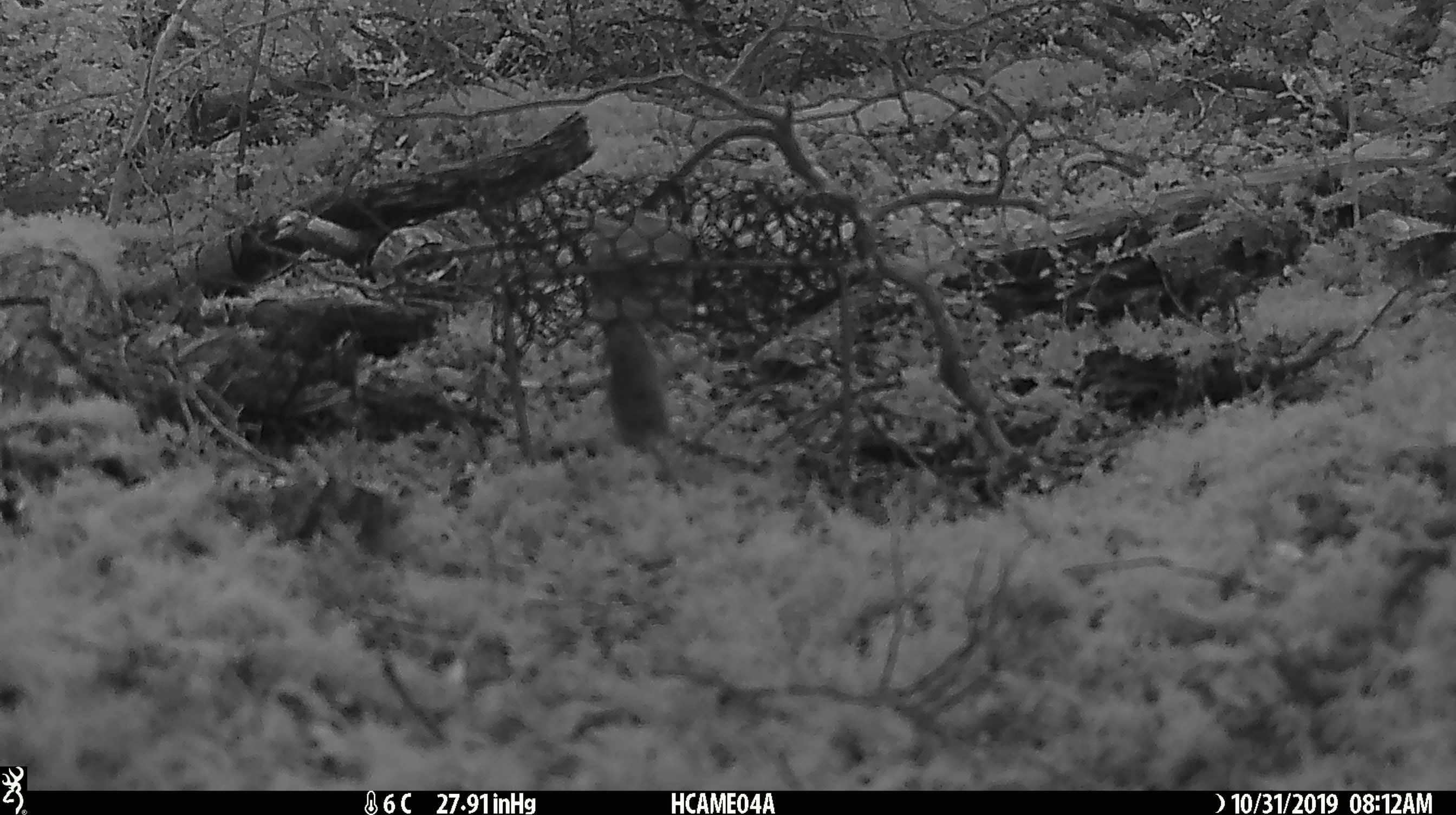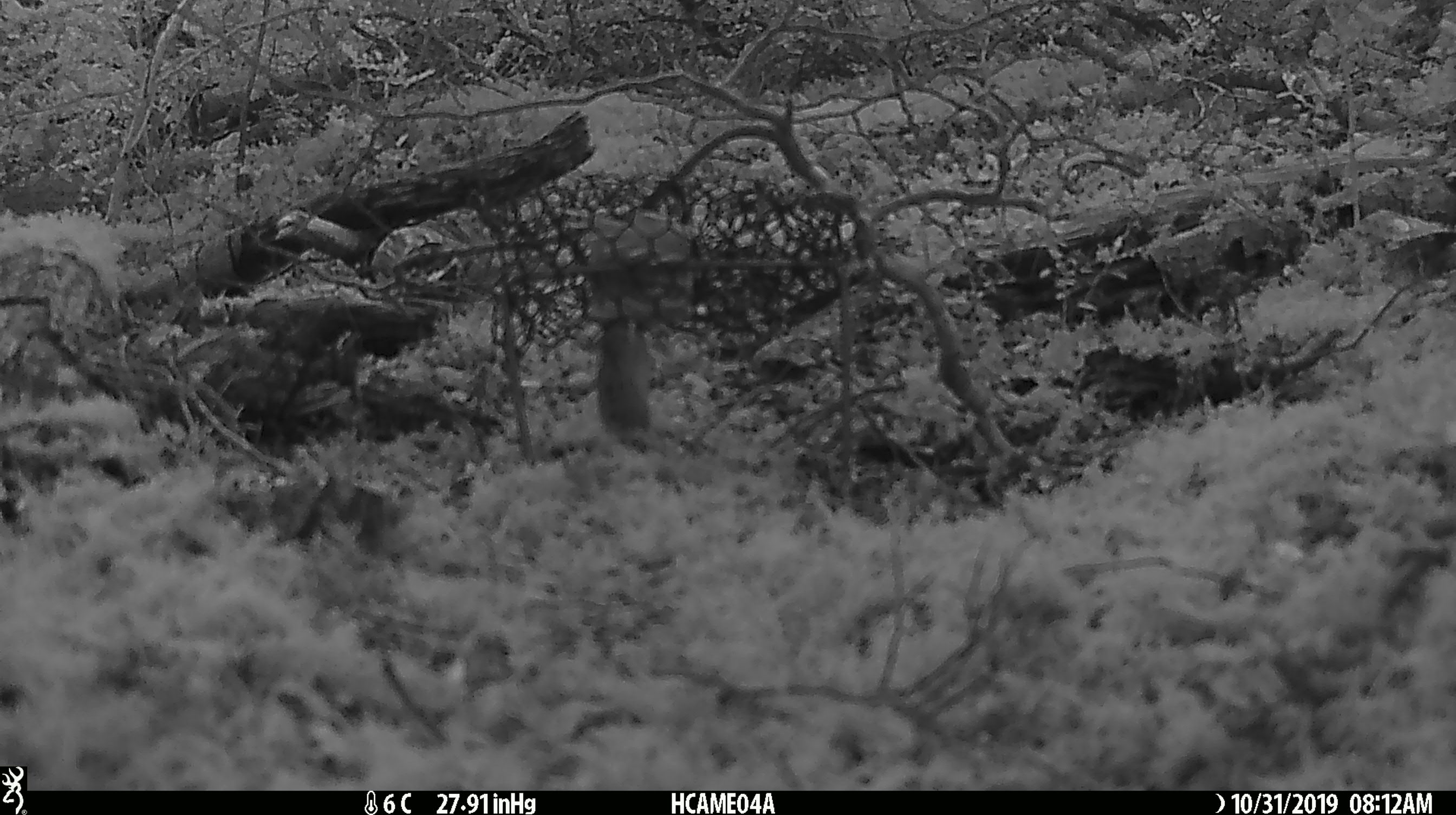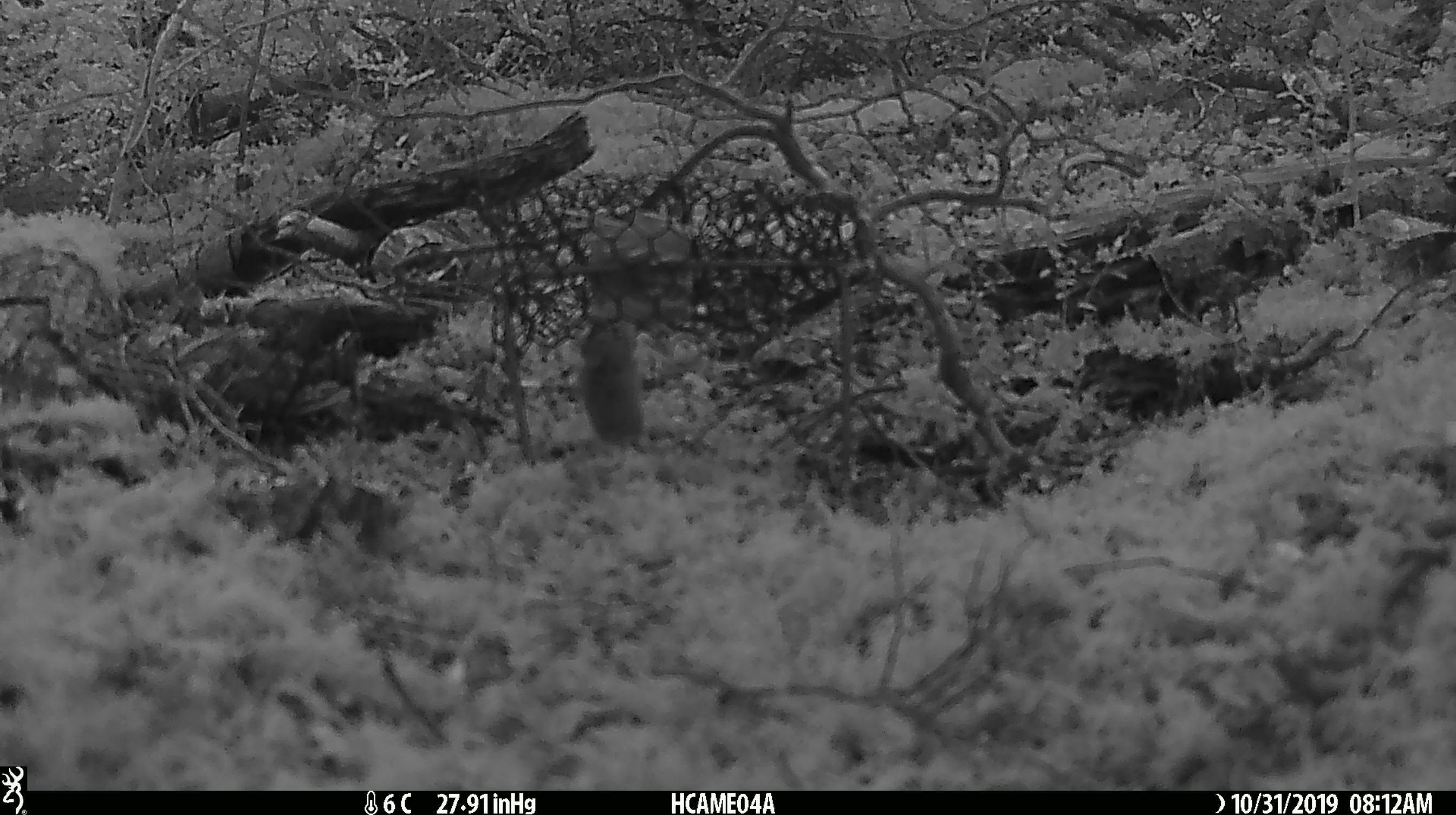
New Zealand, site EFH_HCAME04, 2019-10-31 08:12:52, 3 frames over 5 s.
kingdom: Animalia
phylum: Chordata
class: Mammalia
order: Rodentia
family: Muridae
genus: Mus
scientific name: Mus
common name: mouse